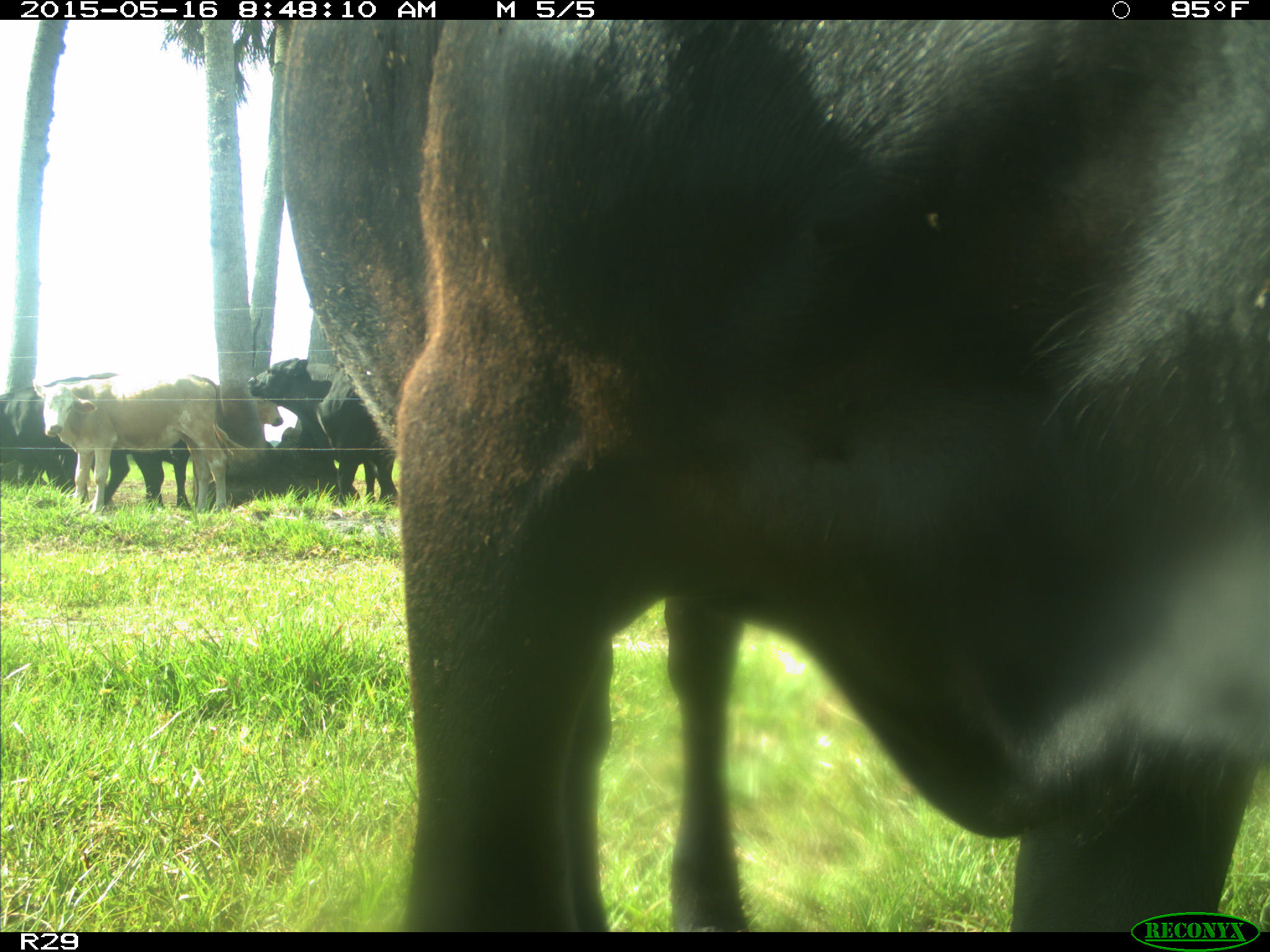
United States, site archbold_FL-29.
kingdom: Animalia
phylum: Chordata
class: Mammalia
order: Artiodactyla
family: Bovidae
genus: Bos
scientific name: Bos taurus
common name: domestic cow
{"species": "Bos taurus (domestic cow)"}